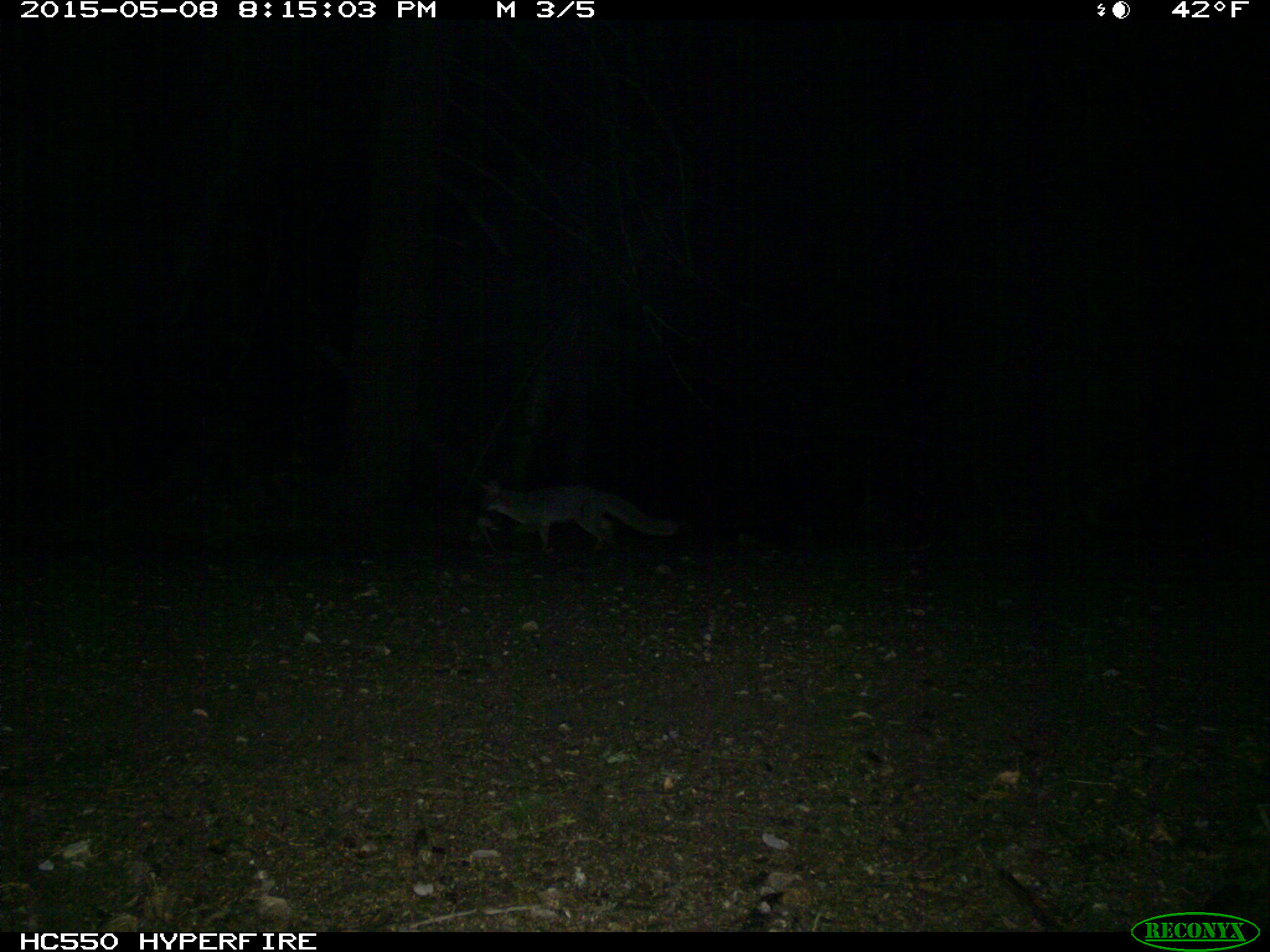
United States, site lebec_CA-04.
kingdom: Animalia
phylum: Chordata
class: Mammalia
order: Carnivora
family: Canidae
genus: Urocyon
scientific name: Urocyon cinereoargenteus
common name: gray fox